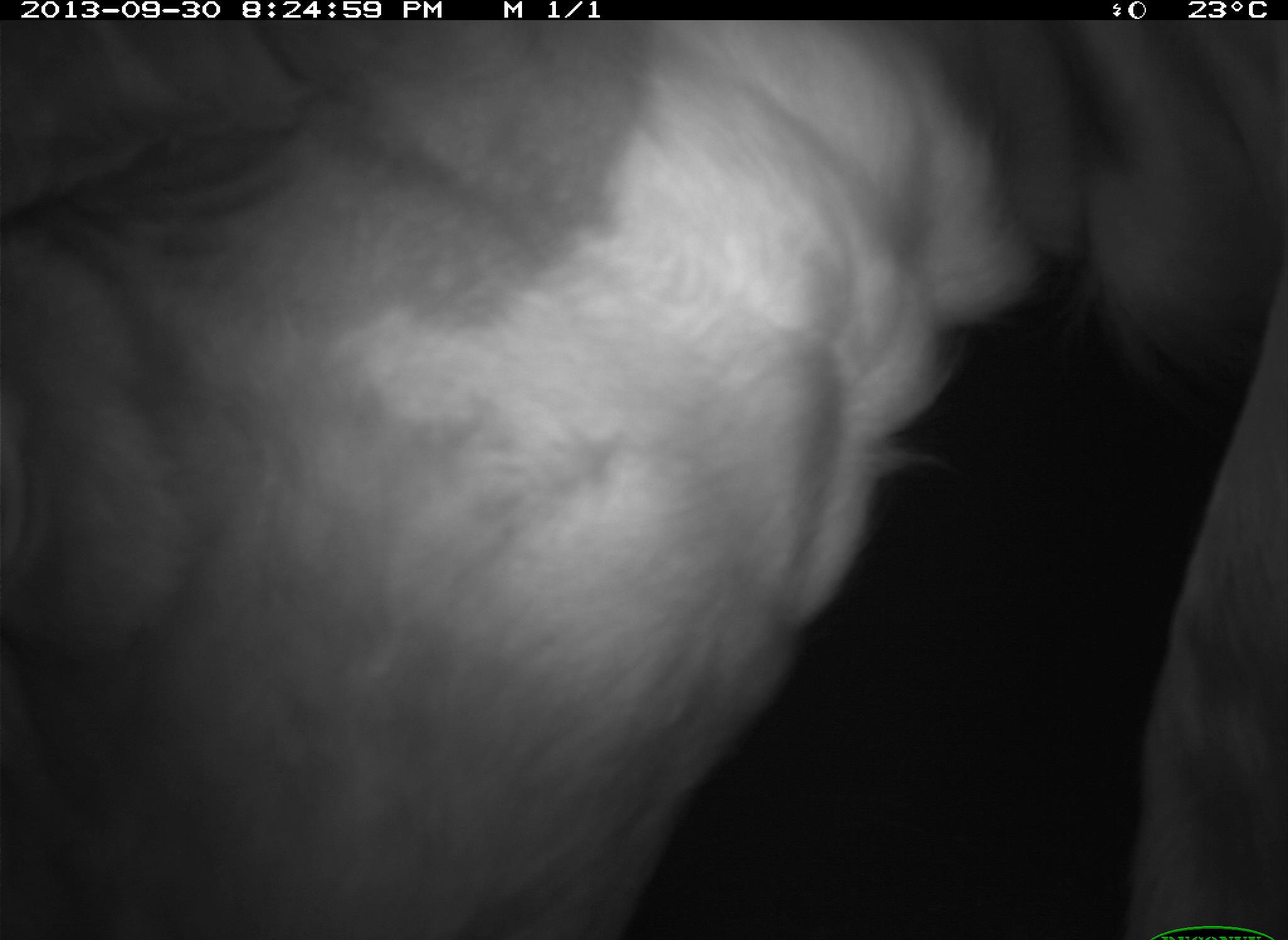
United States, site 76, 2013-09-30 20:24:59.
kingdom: Animalia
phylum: Chordata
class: Mammalia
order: Artiodactyla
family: Bovidae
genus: Bos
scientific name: Bos taurus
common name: cow